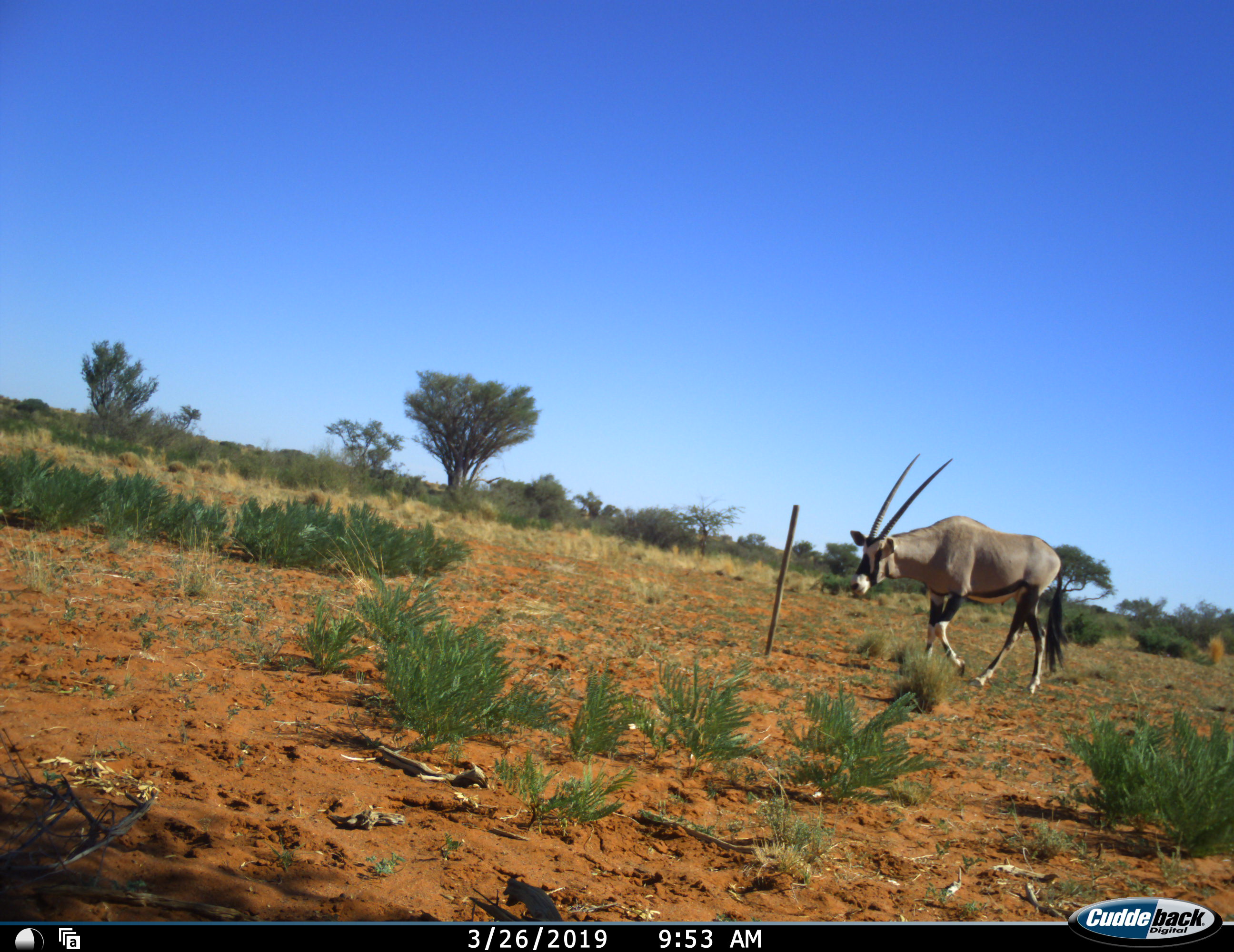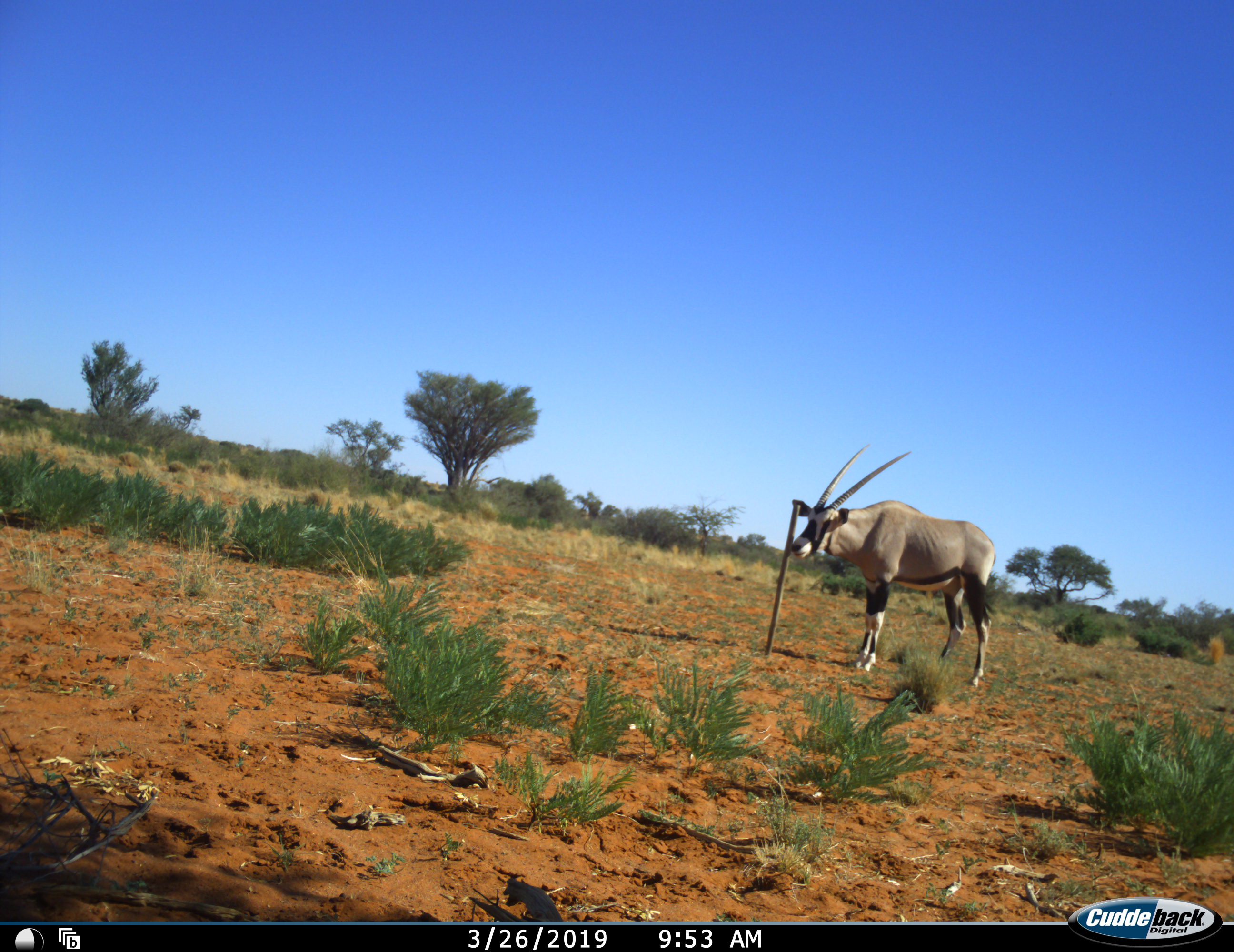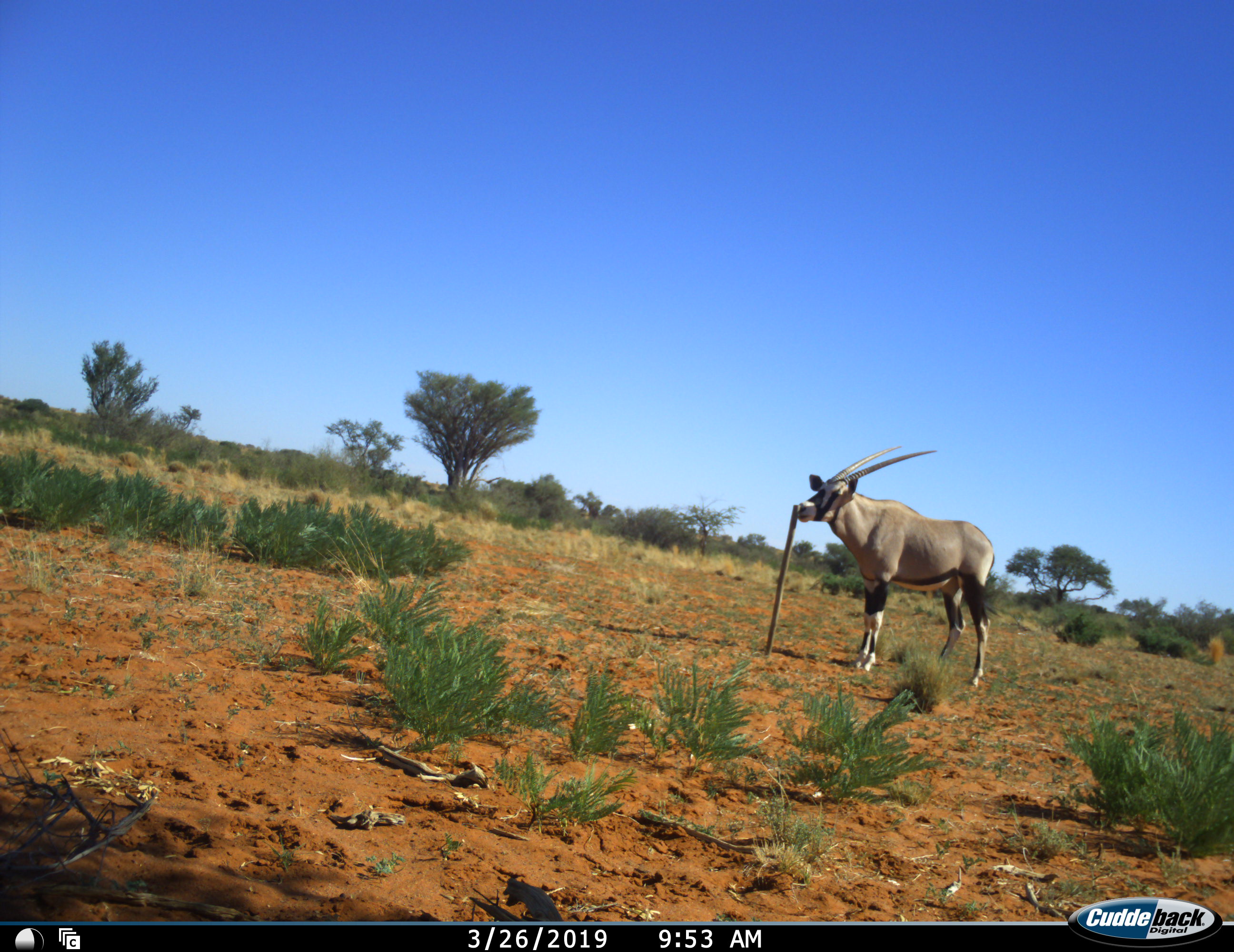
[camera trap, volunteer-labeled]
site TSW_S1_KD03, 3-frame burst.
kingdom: Animalia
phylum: Chordata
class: Mammalia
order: Artiodactyla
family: Bovidae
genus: Oryx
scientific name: Oryx gazella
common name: gemsbok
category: oryx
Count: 1.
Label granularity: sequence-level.